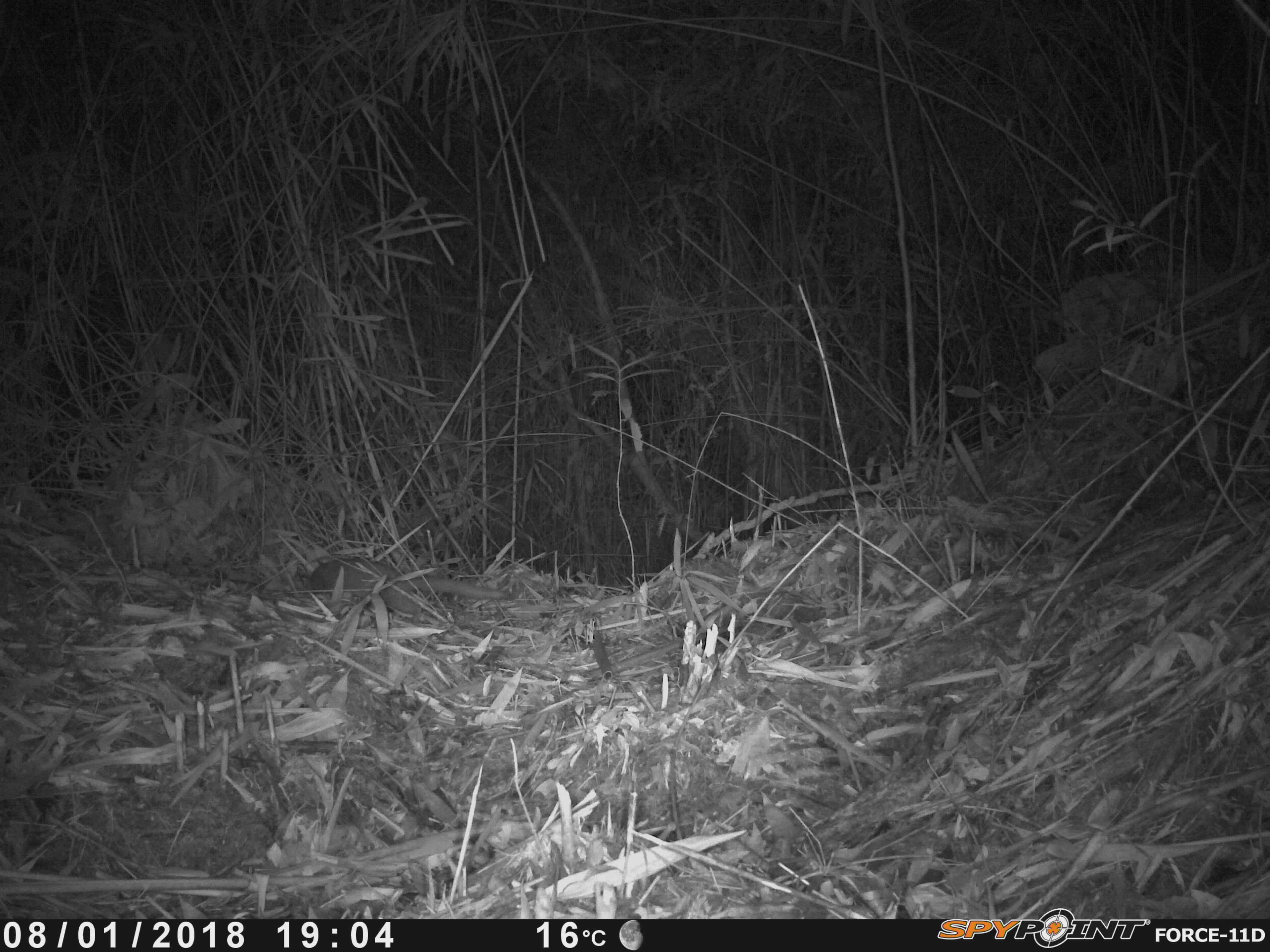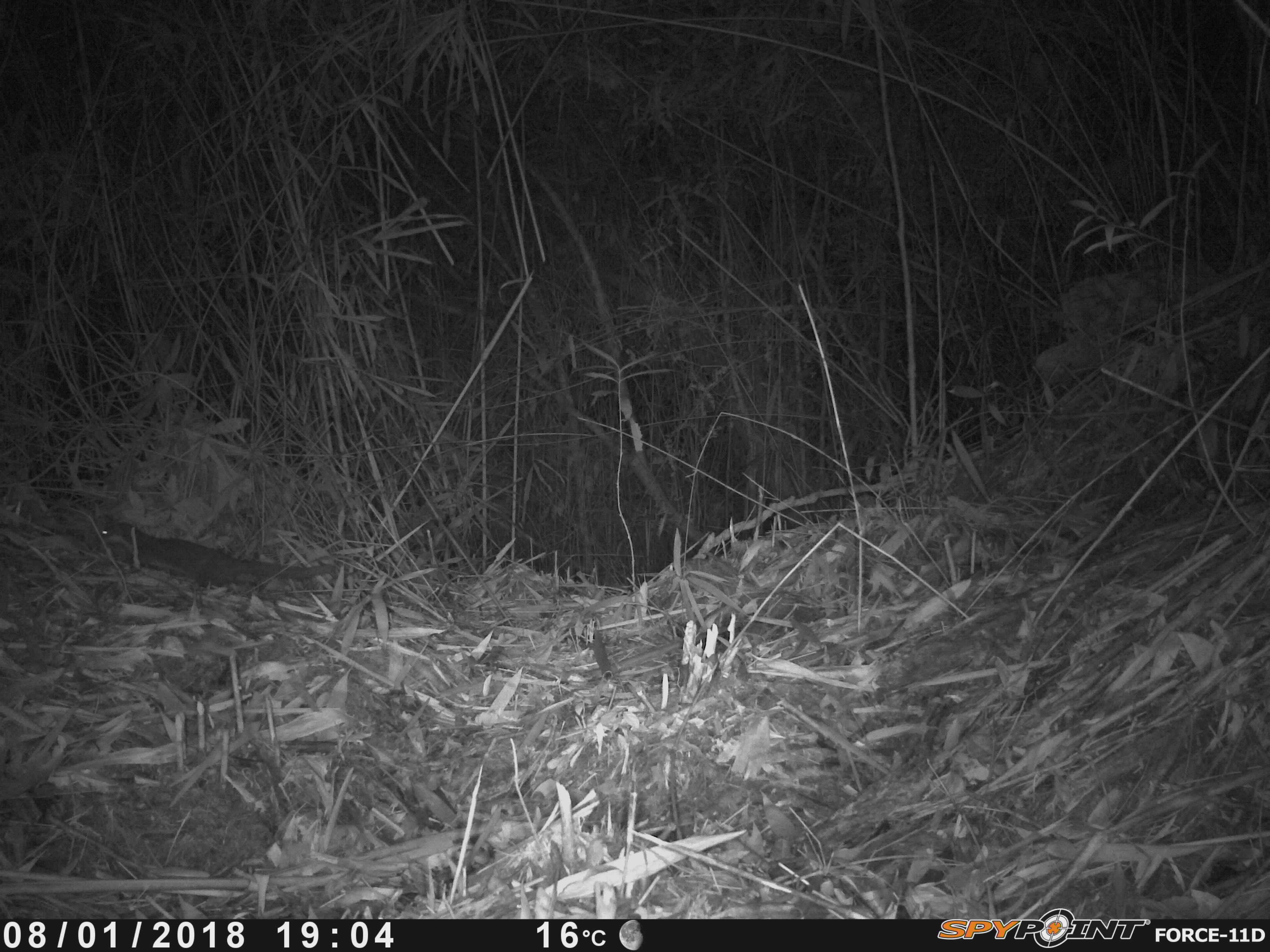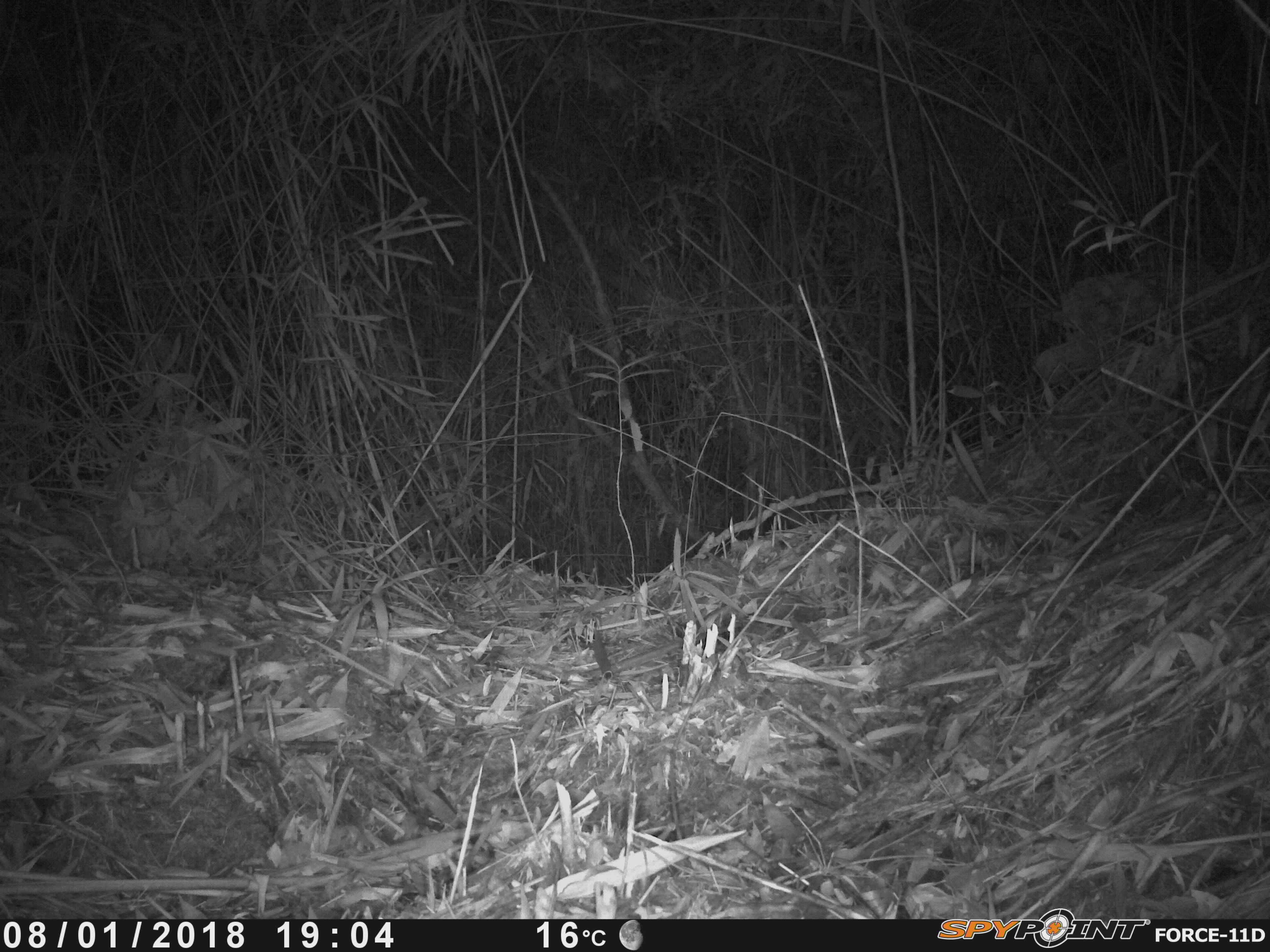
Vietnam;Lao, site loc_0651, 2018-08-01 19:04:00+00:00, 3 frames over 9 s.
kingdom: Animalia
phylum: Chordata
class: Mammalia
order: Carnivora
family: Mustelidae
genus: Mustela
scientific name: Mustela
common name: weasel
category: unidentified weasel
Unidentified weasel (weasel) (Mustela). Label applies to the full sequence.